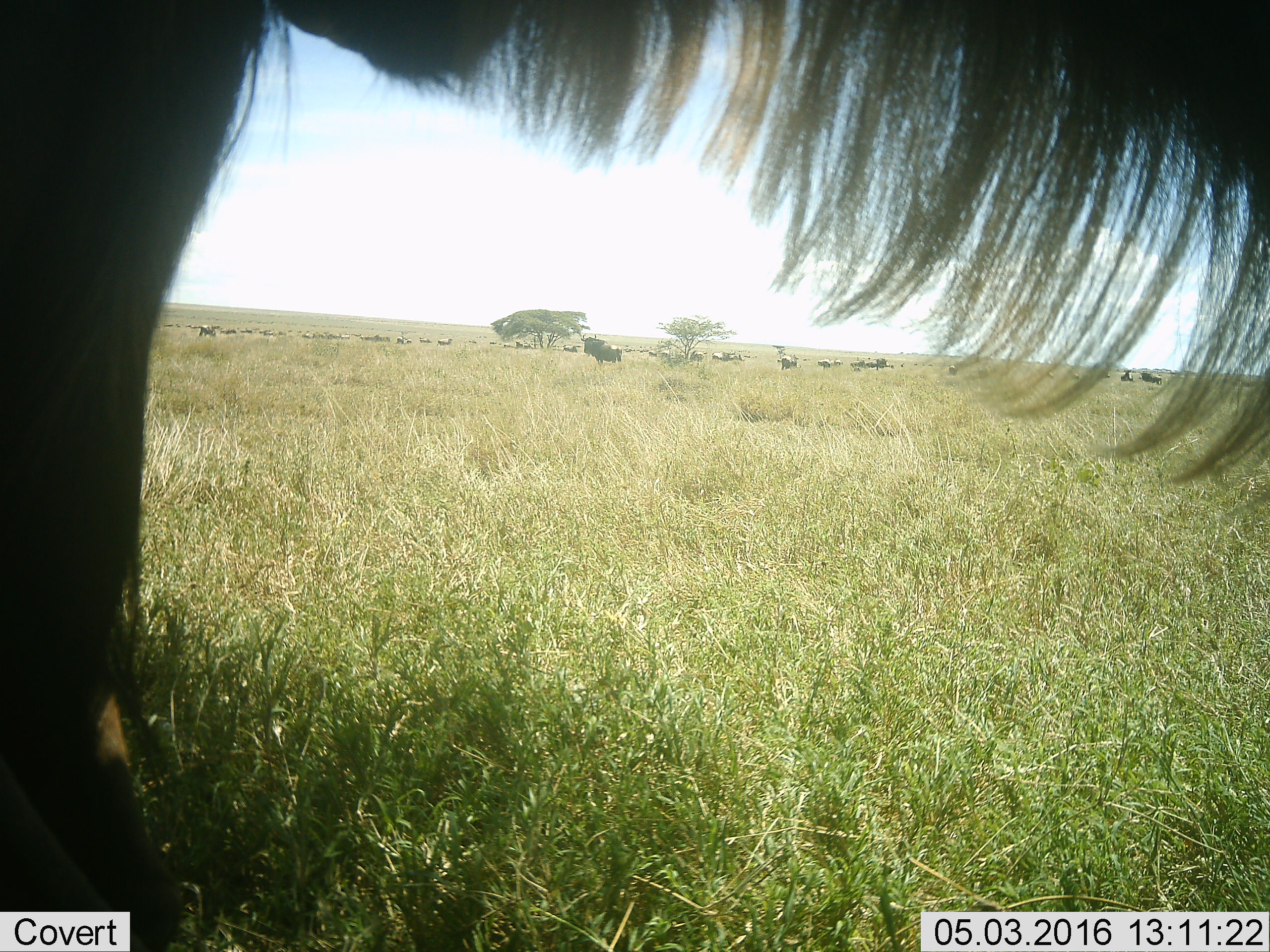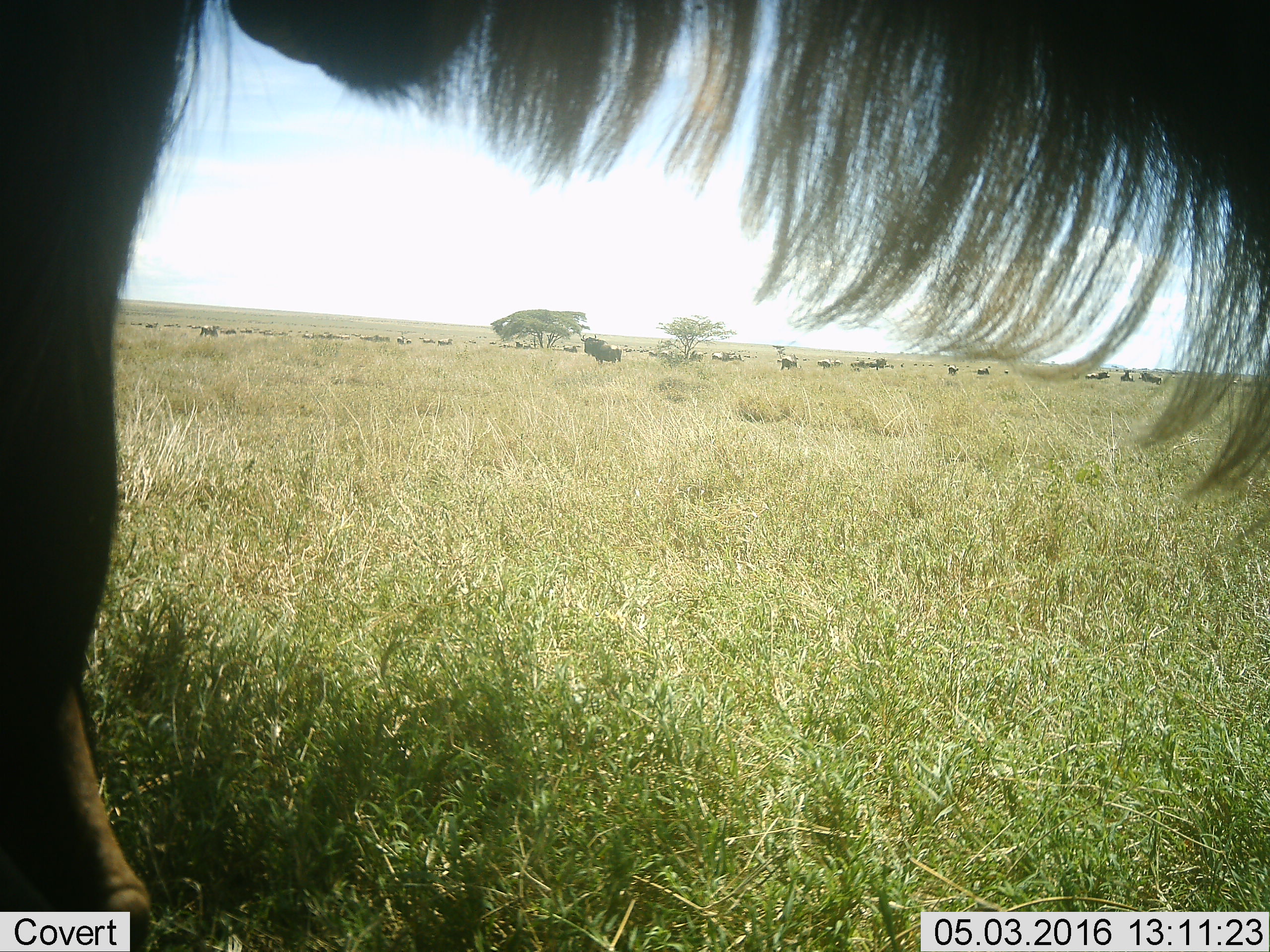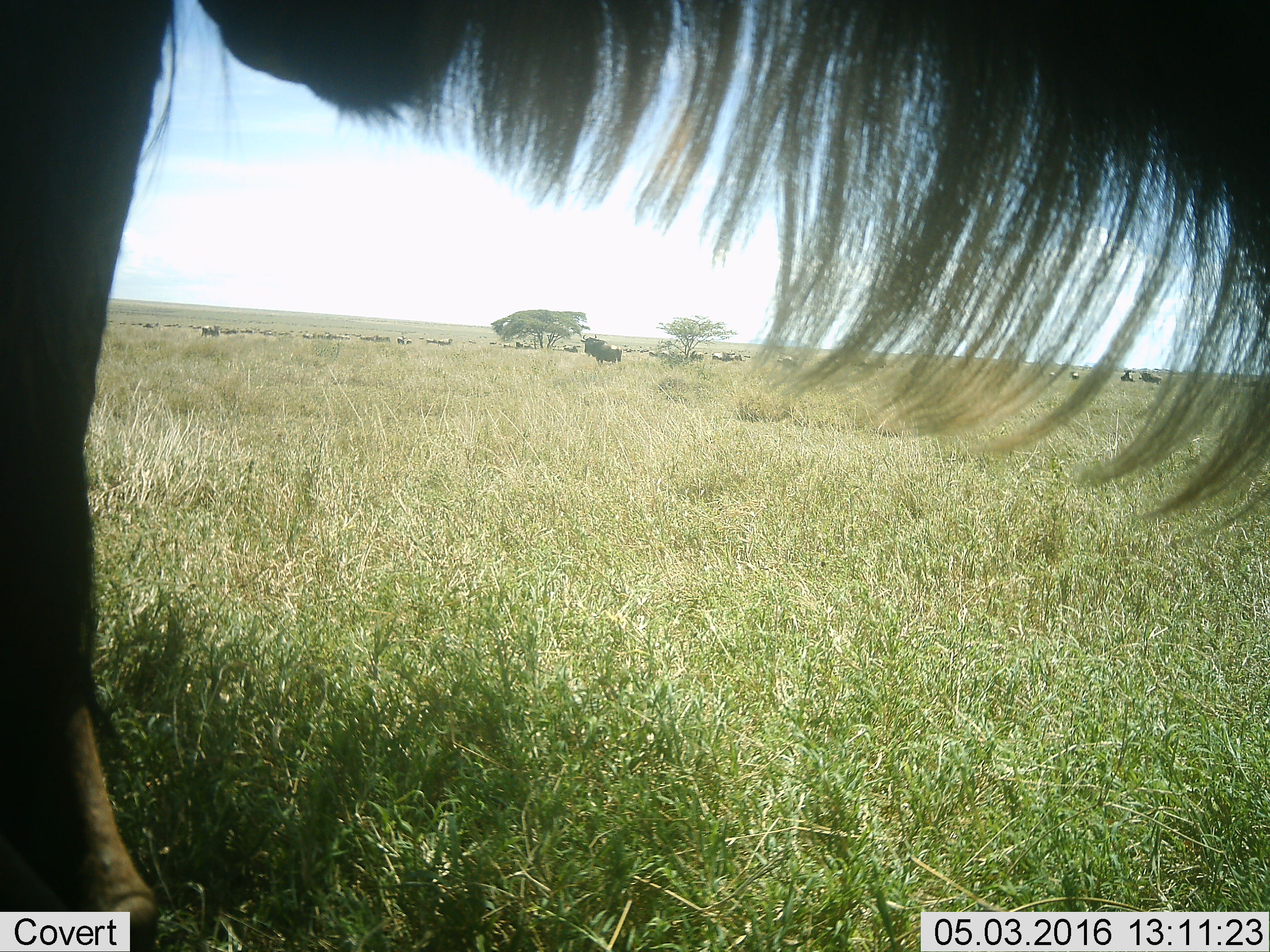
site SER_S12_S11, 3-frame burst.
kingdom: Animalia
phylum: Chordata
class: Mammalia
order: Artiodactyla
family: Bovidae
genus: Connochaetes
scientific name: Connochaetes taurinus taurinus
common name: blue wildebeest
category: wildebeestblue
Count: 11-50.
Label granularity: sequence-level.